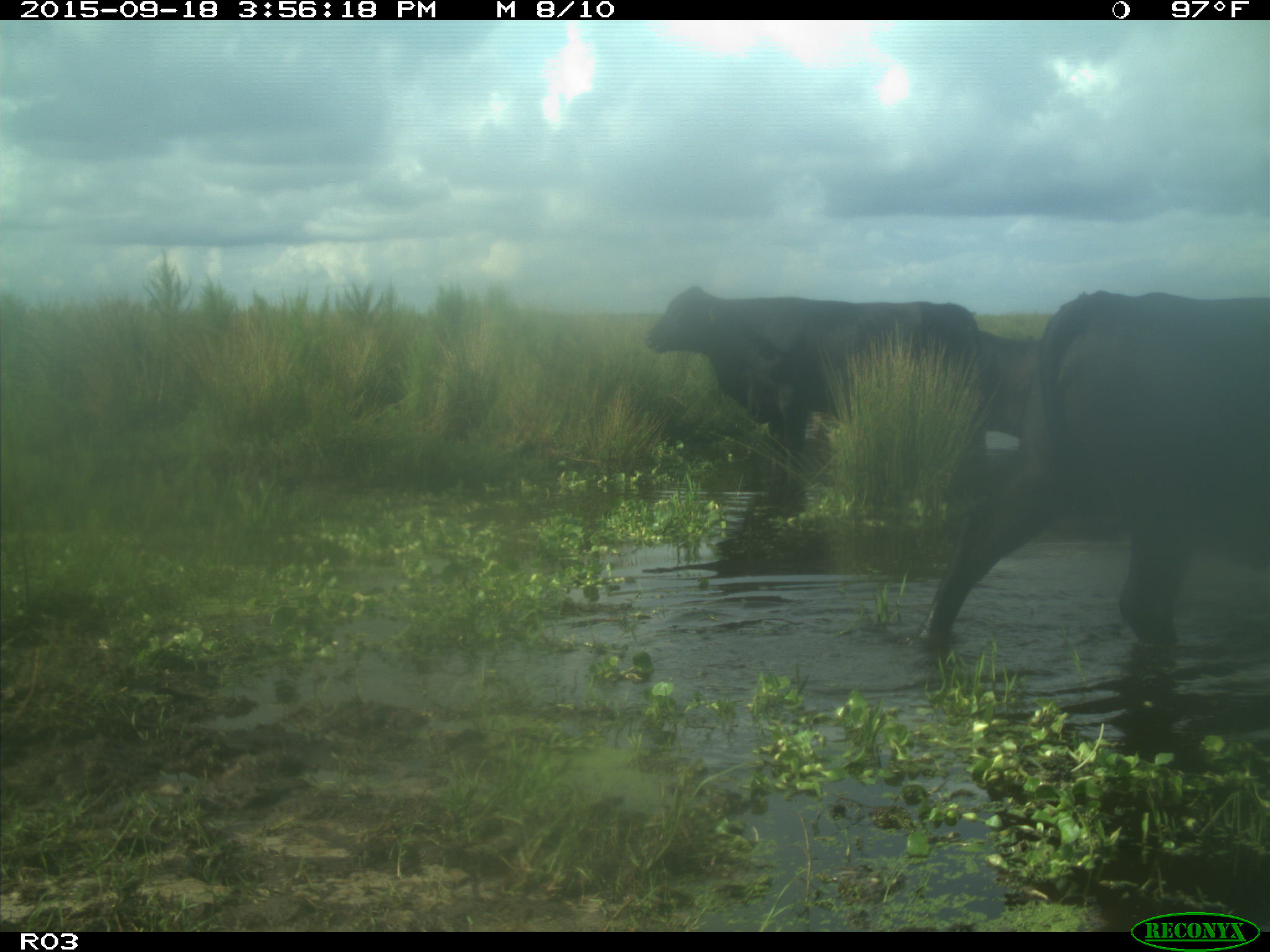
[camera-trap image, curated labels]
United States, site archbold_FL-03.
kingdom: Animalia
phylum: Chordata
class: Mammalia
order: Artiodactyla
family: Bovidae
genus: Bos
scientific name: Bos taurus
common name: domestic cow